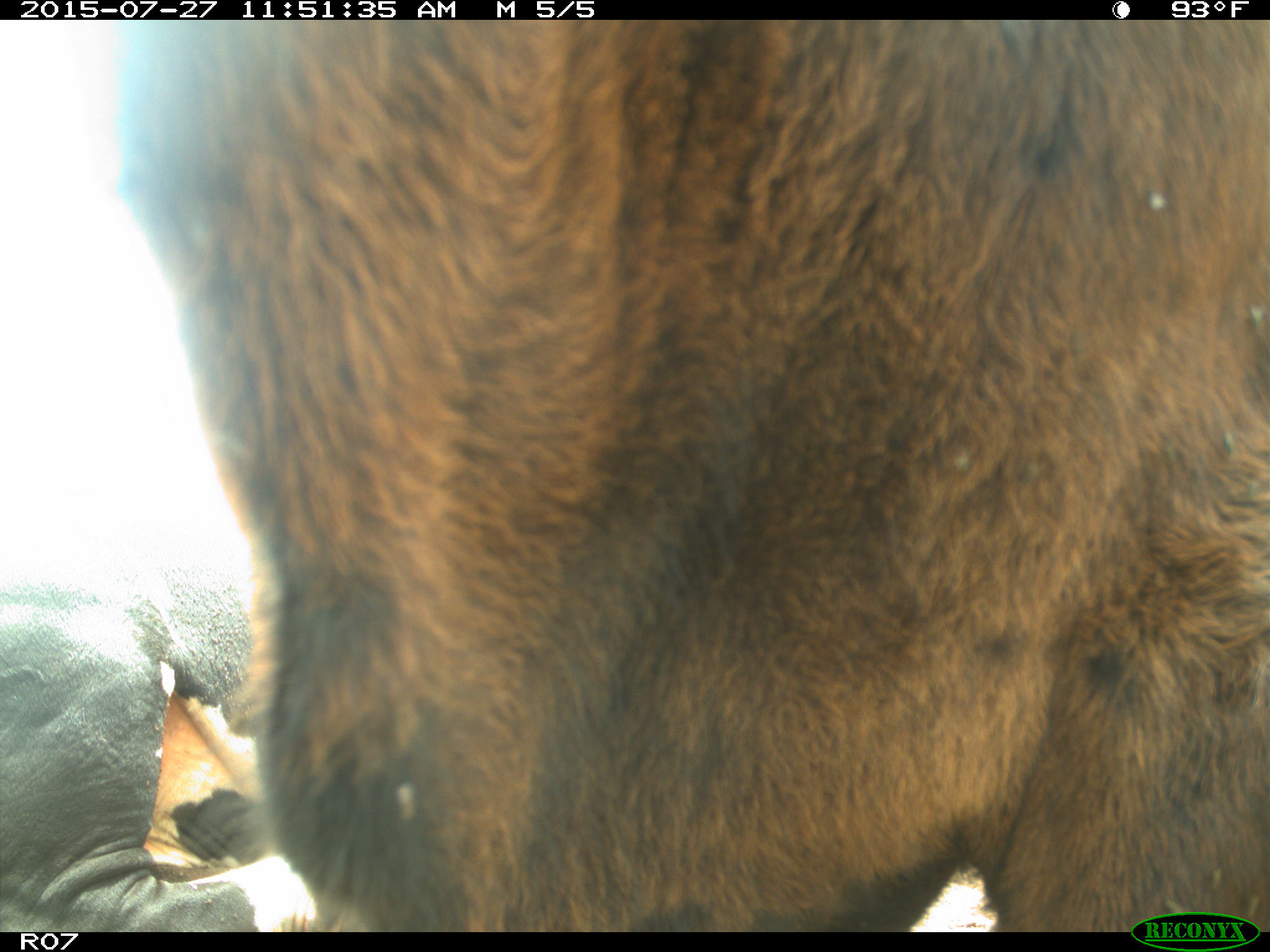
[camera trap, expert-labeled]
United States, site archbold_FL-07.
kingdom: Animalia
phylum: Chordata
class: Mammalia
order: Artiodactyla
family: Bovidae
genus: Bos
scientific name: Bos taurus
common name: domestic cow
Bos taurus (domestic cow).